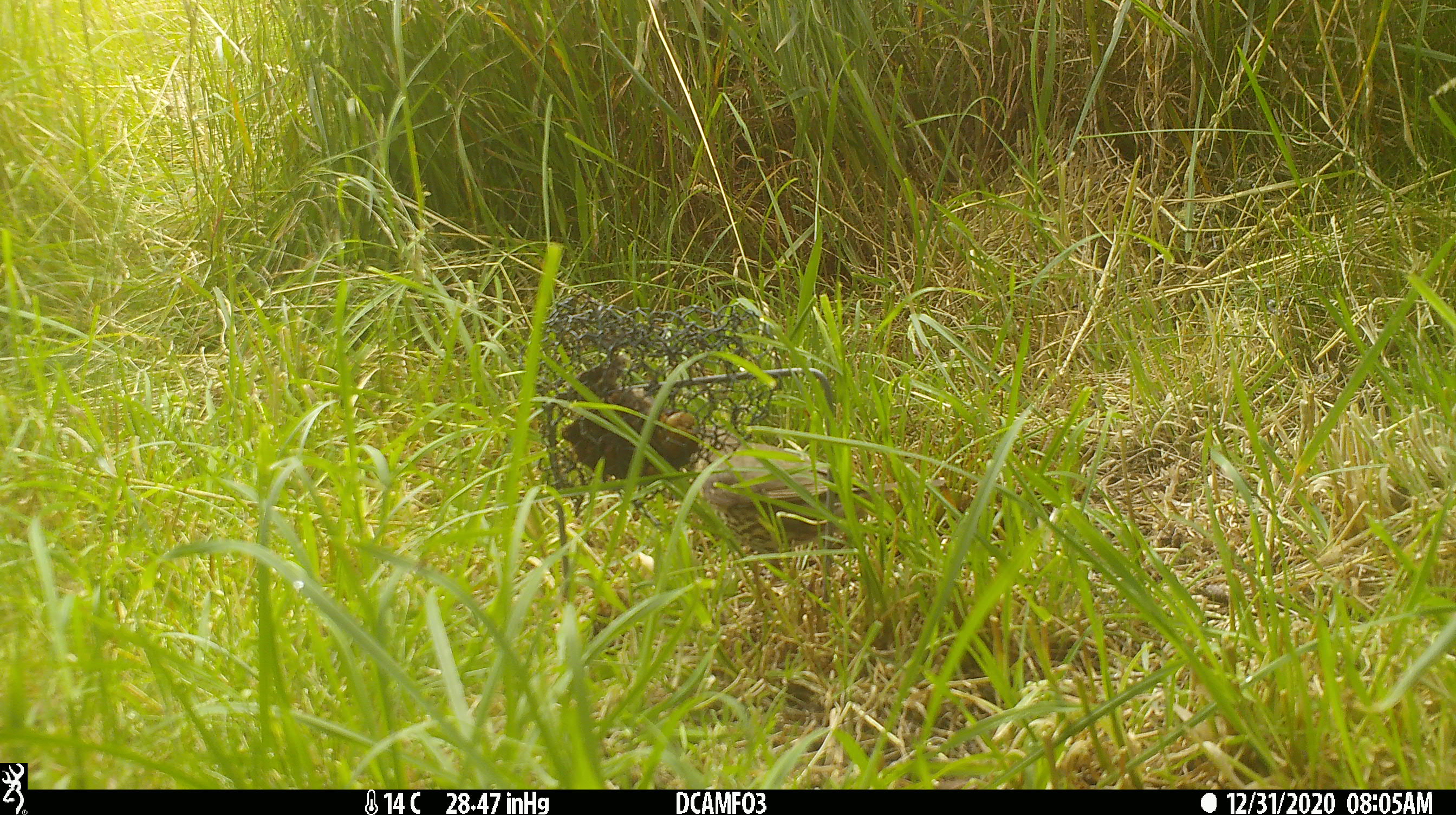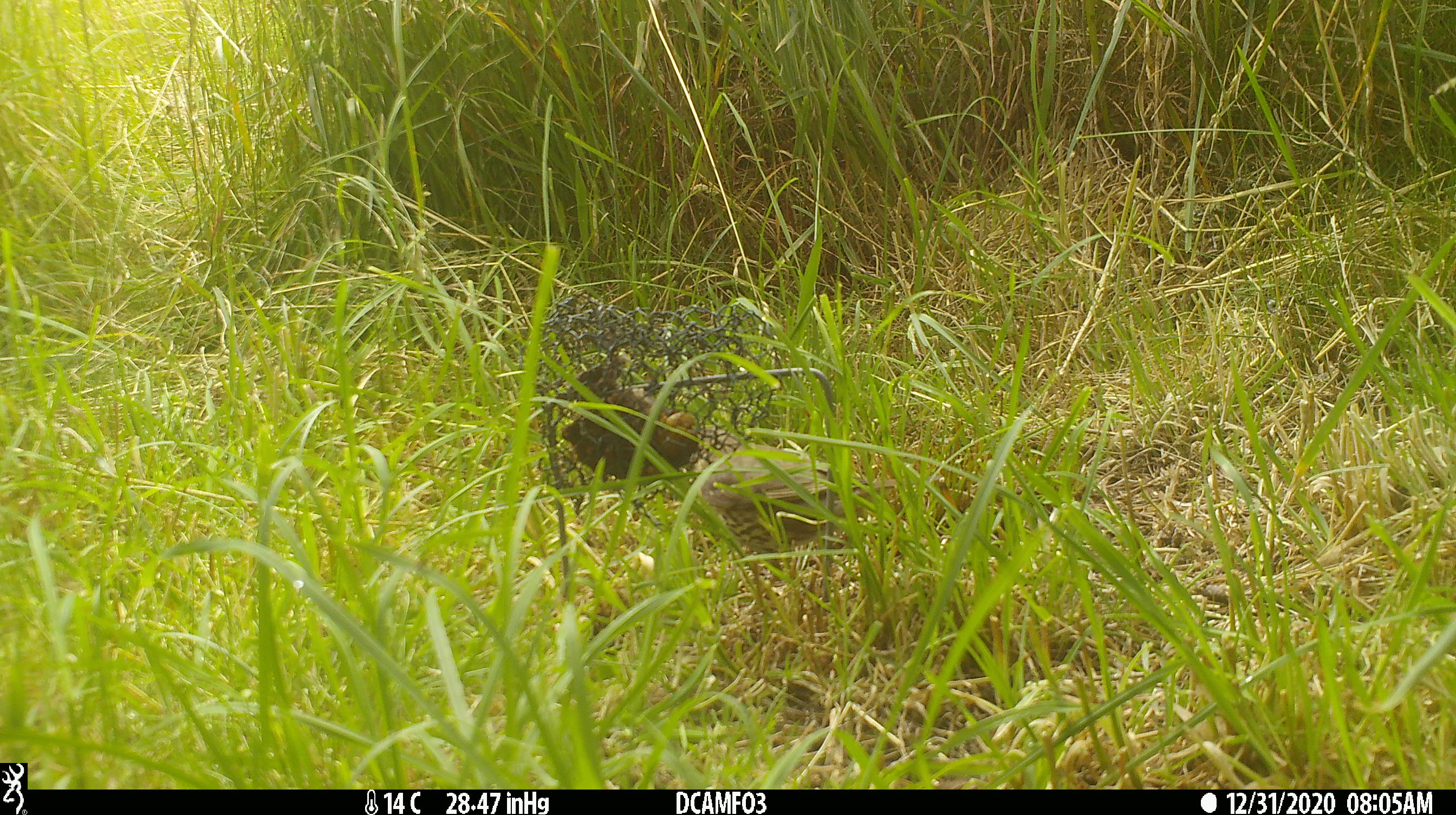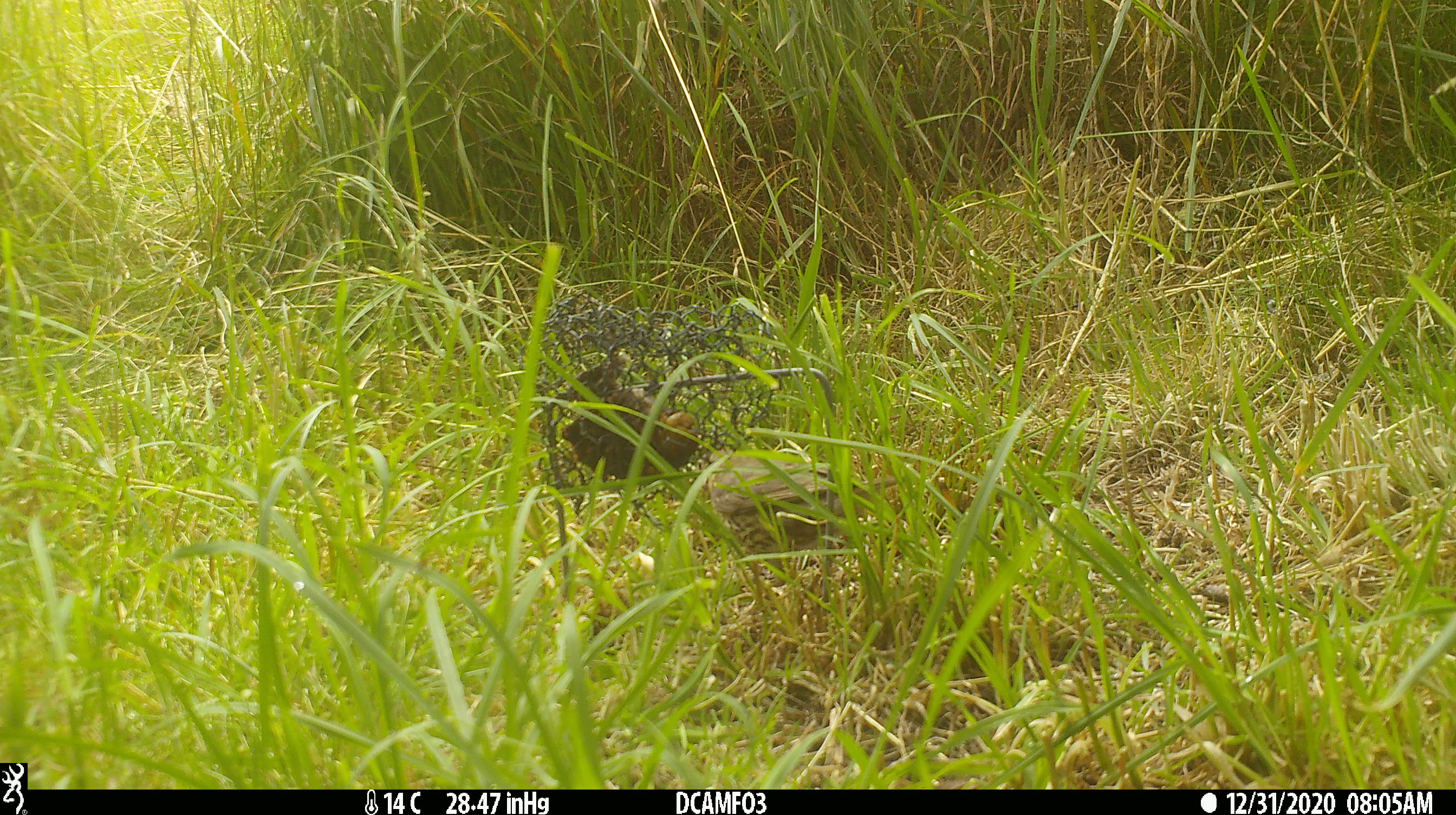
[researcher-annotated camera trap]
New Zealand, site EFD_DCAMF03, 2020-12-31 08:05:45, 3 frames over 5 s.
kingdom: Animalia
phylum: Chordata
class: Aves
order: Passeriformes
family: Turdidae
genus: Turdus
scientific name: Turdus philomelos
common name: song thrush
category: thrush